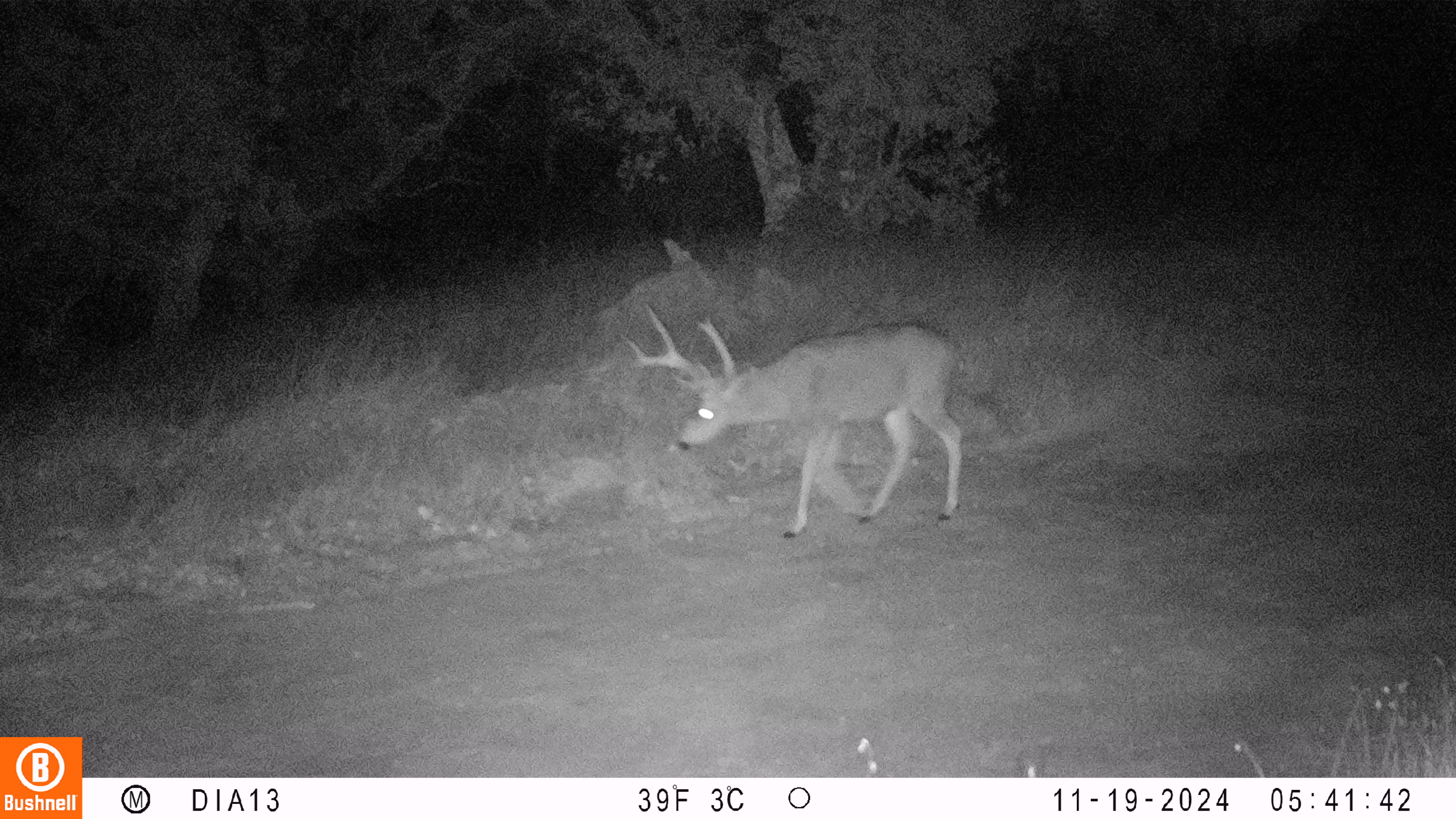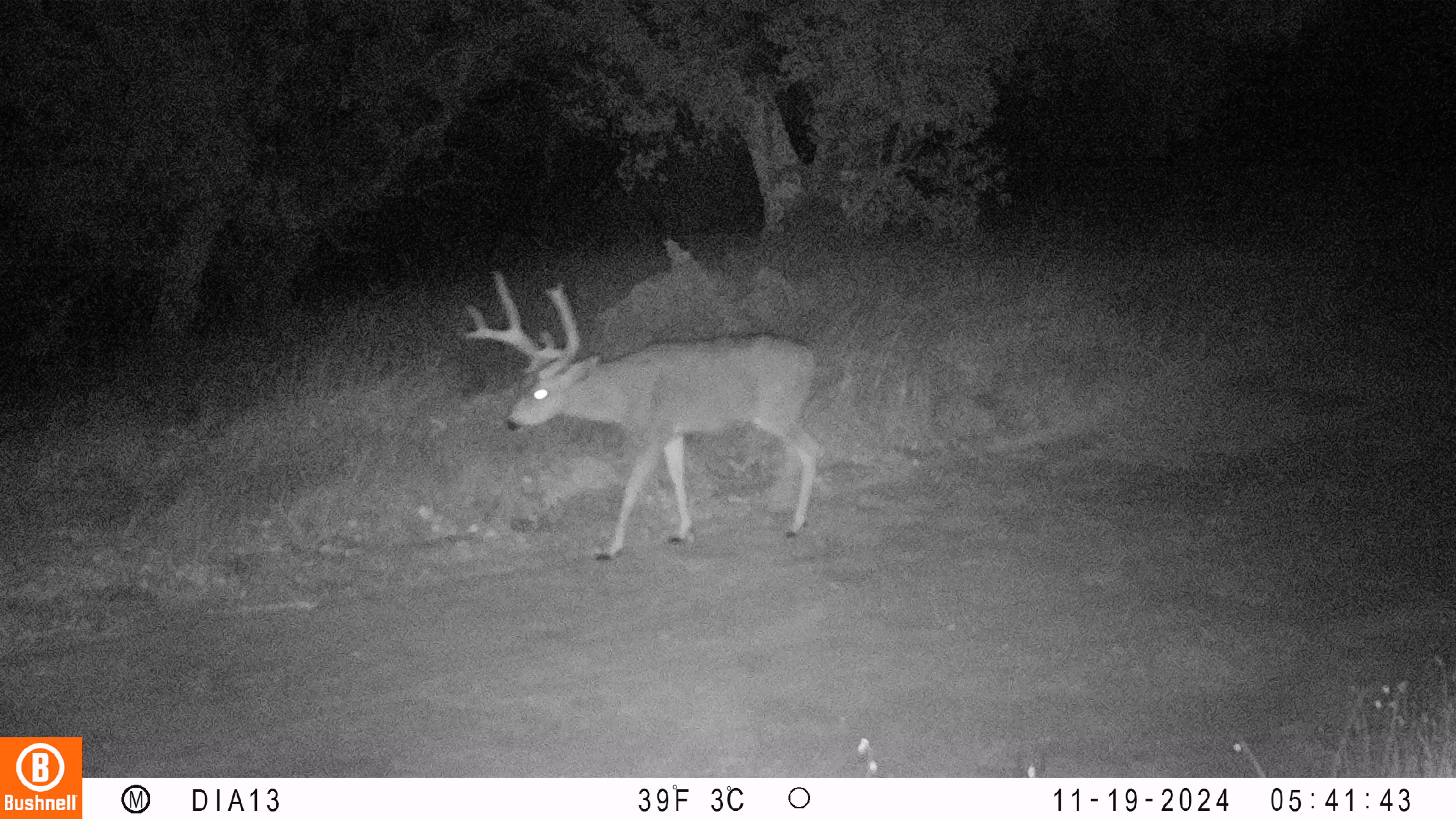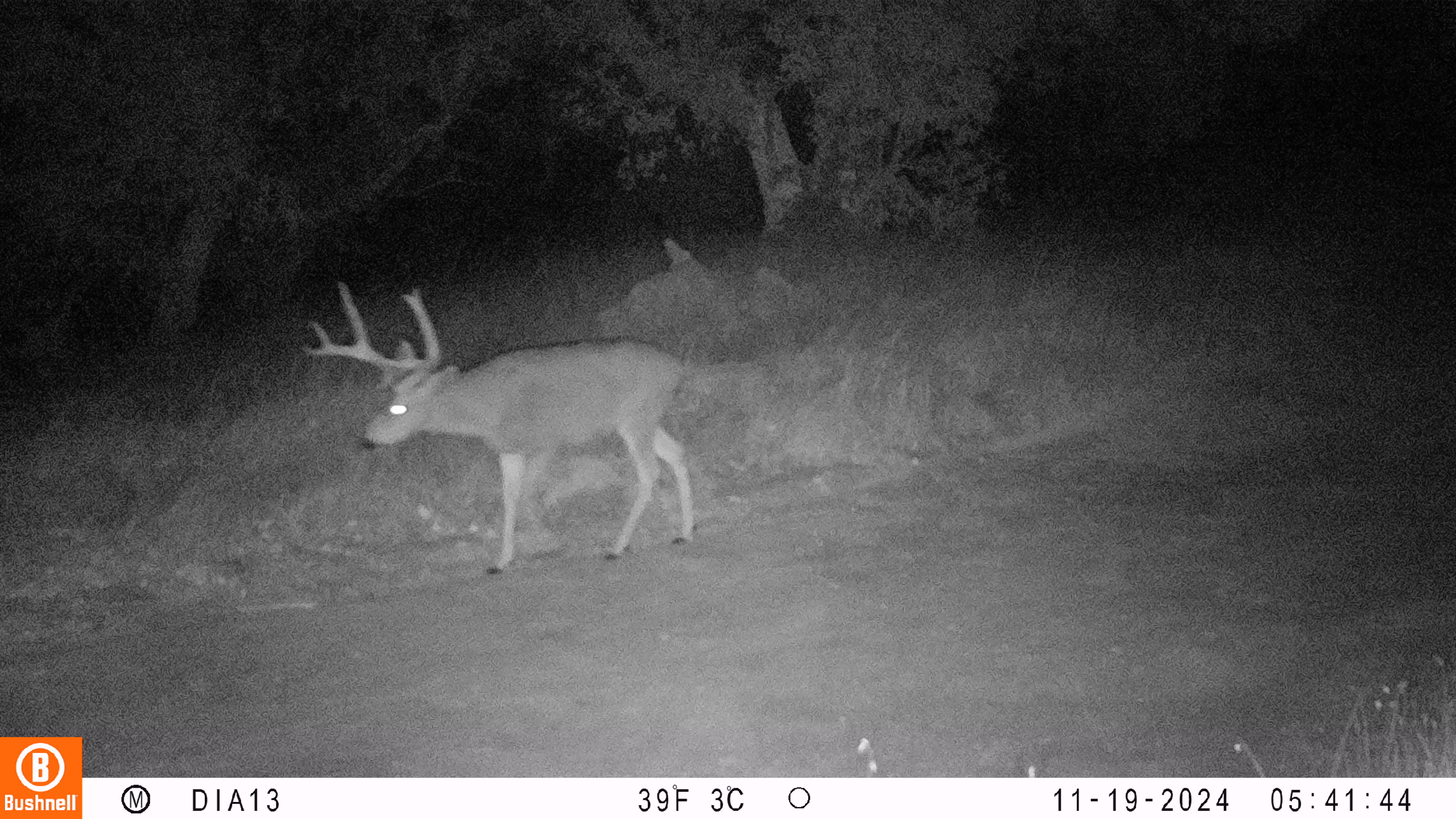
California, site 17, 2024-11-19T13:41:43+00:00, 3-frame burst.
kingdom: Animalia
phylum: Chordata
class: Mammalia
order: Artiodactyla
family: Cervidae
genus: Odocoileus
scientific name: Odocoileus hemionus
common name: mule deer